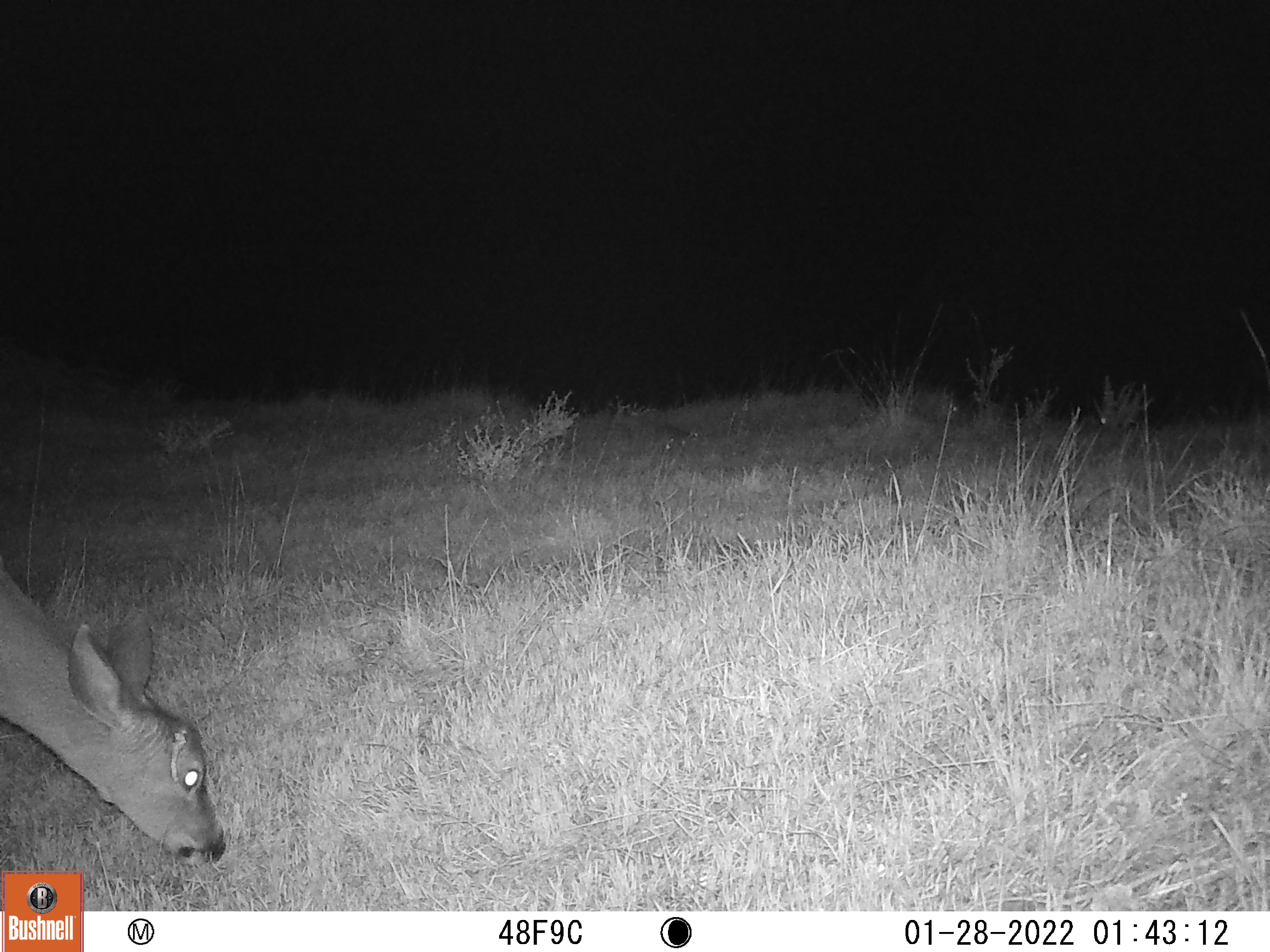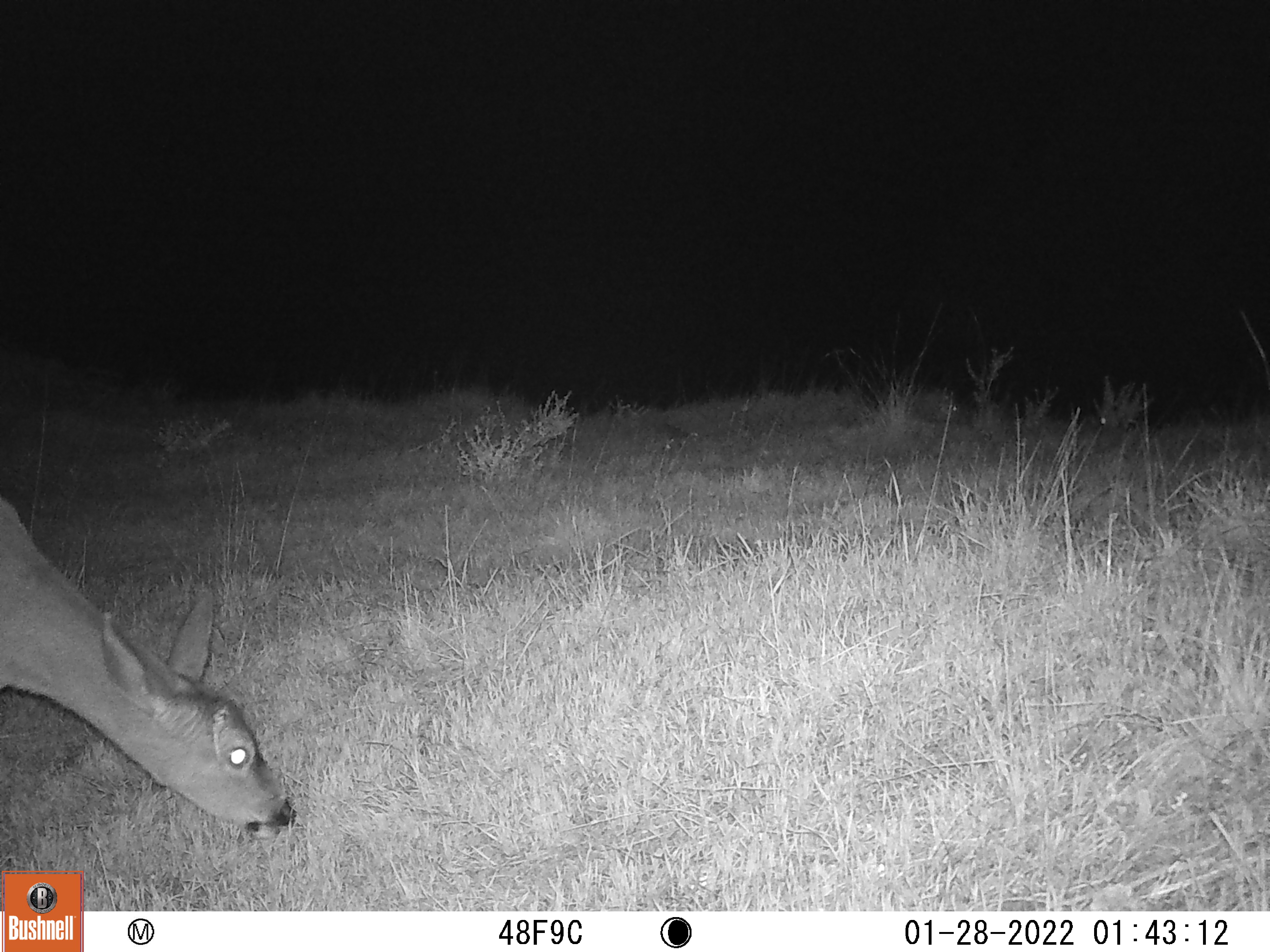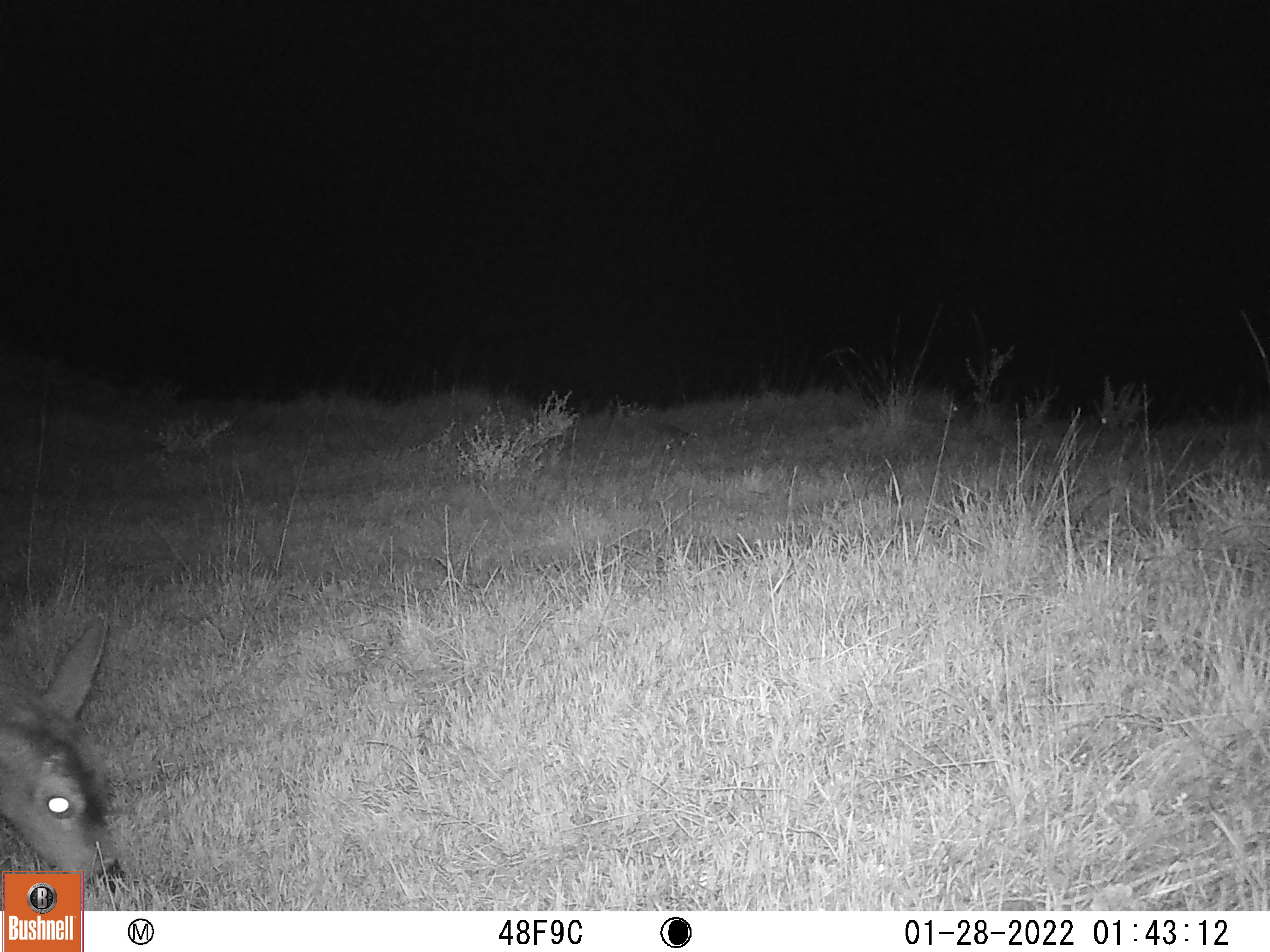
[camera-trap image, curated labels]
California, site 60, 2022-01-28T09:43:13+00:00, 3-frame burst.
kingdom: Animalia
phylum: Chordata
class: Mammalia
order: Artiodactyla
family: Cervidae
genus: Odocoileus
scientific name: Odocoileus hemionus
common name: mule deer